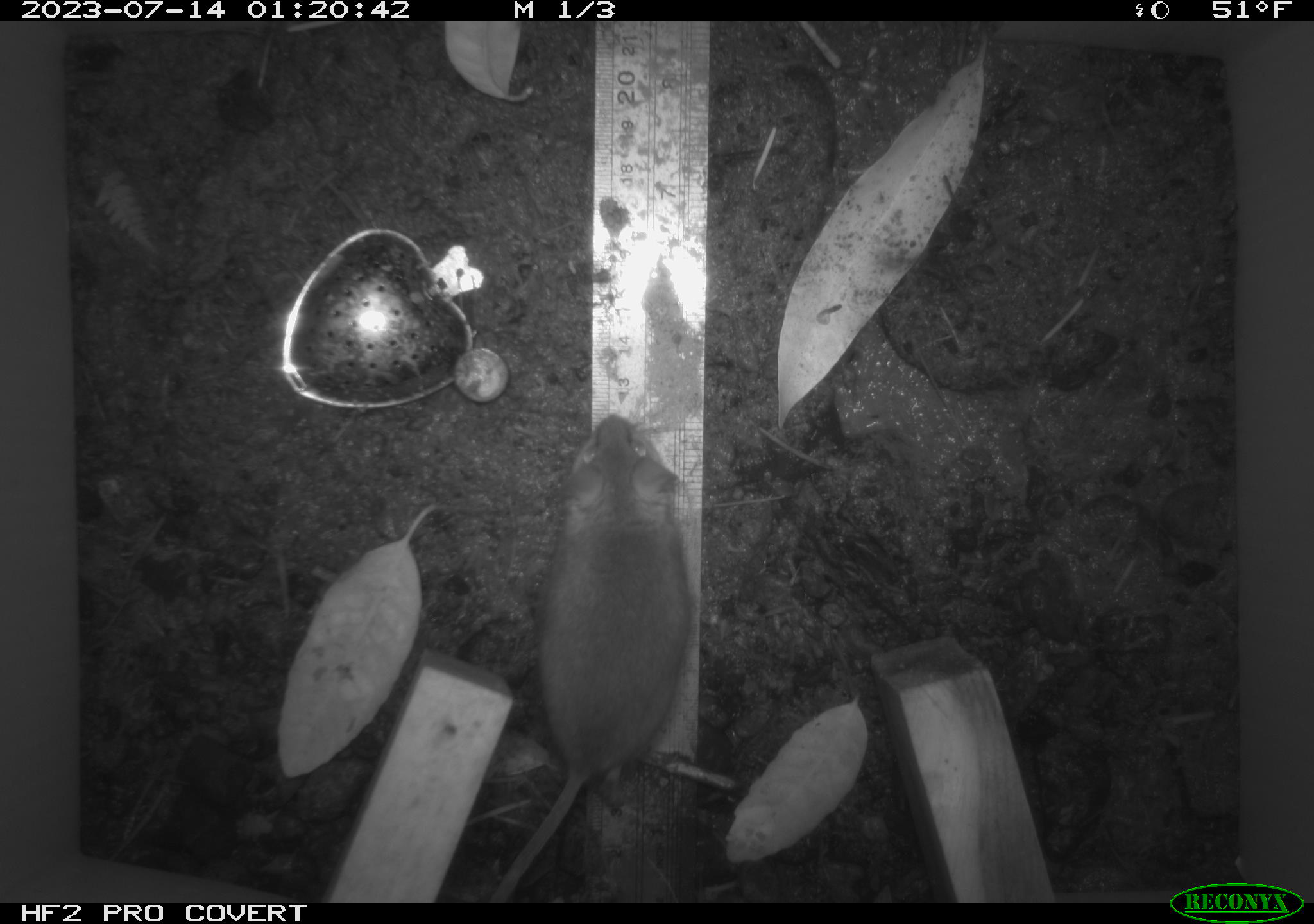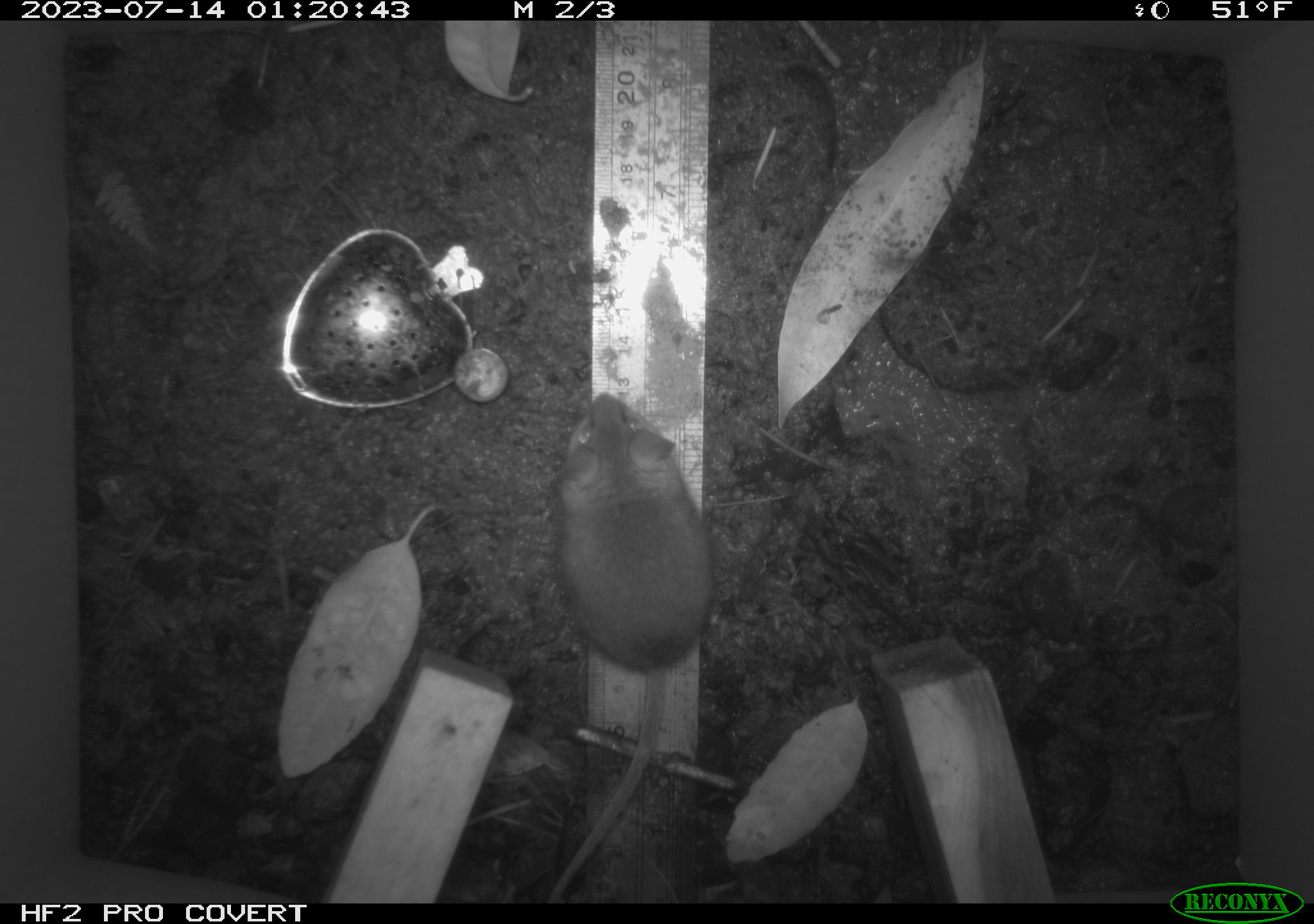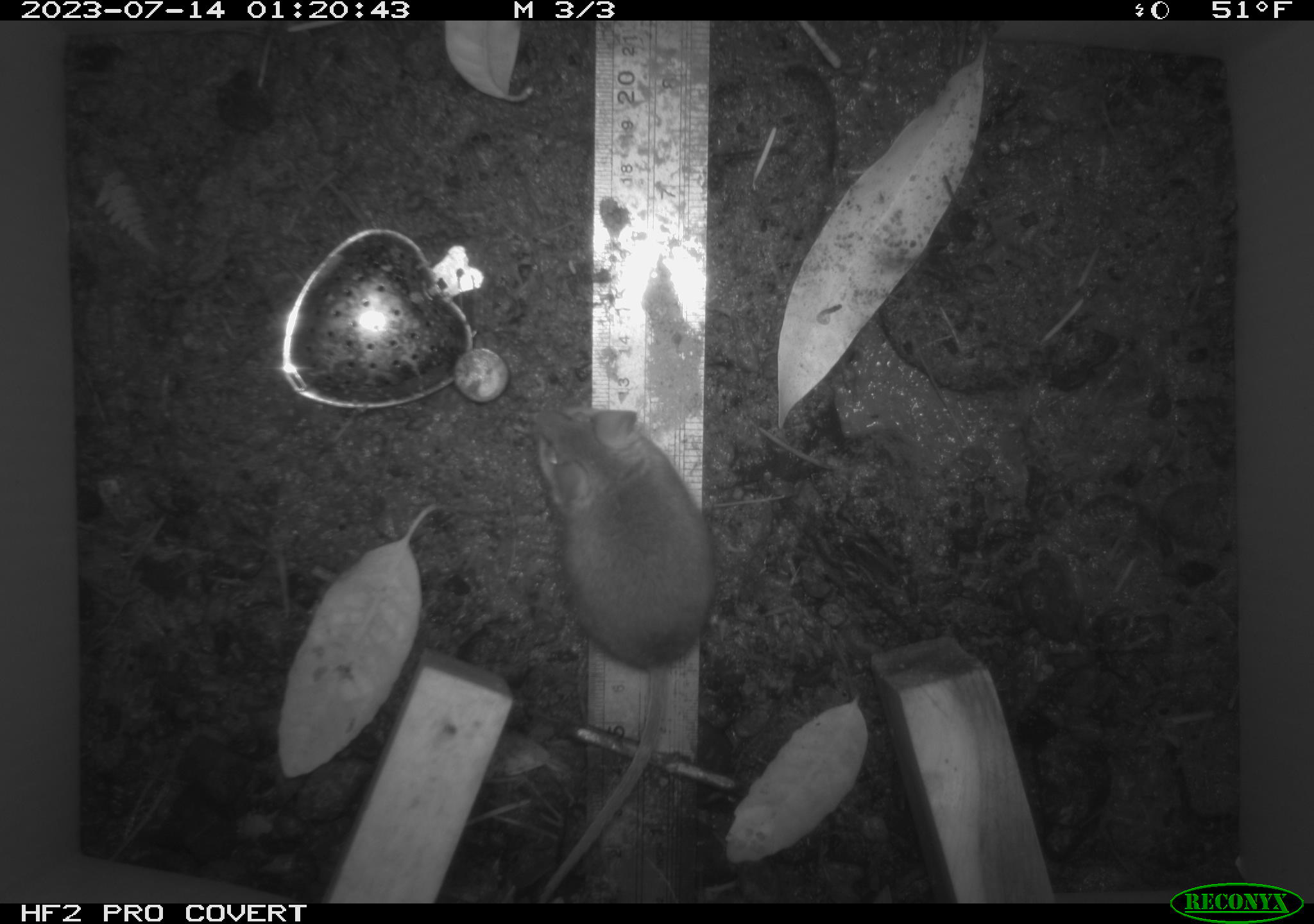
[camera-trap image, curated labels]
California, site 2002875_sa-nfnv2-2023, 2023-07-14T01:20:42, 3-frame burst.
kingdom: Animalia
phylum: Chordata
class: Mammalia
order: Rodentia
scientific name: Rodentia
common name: mouse species